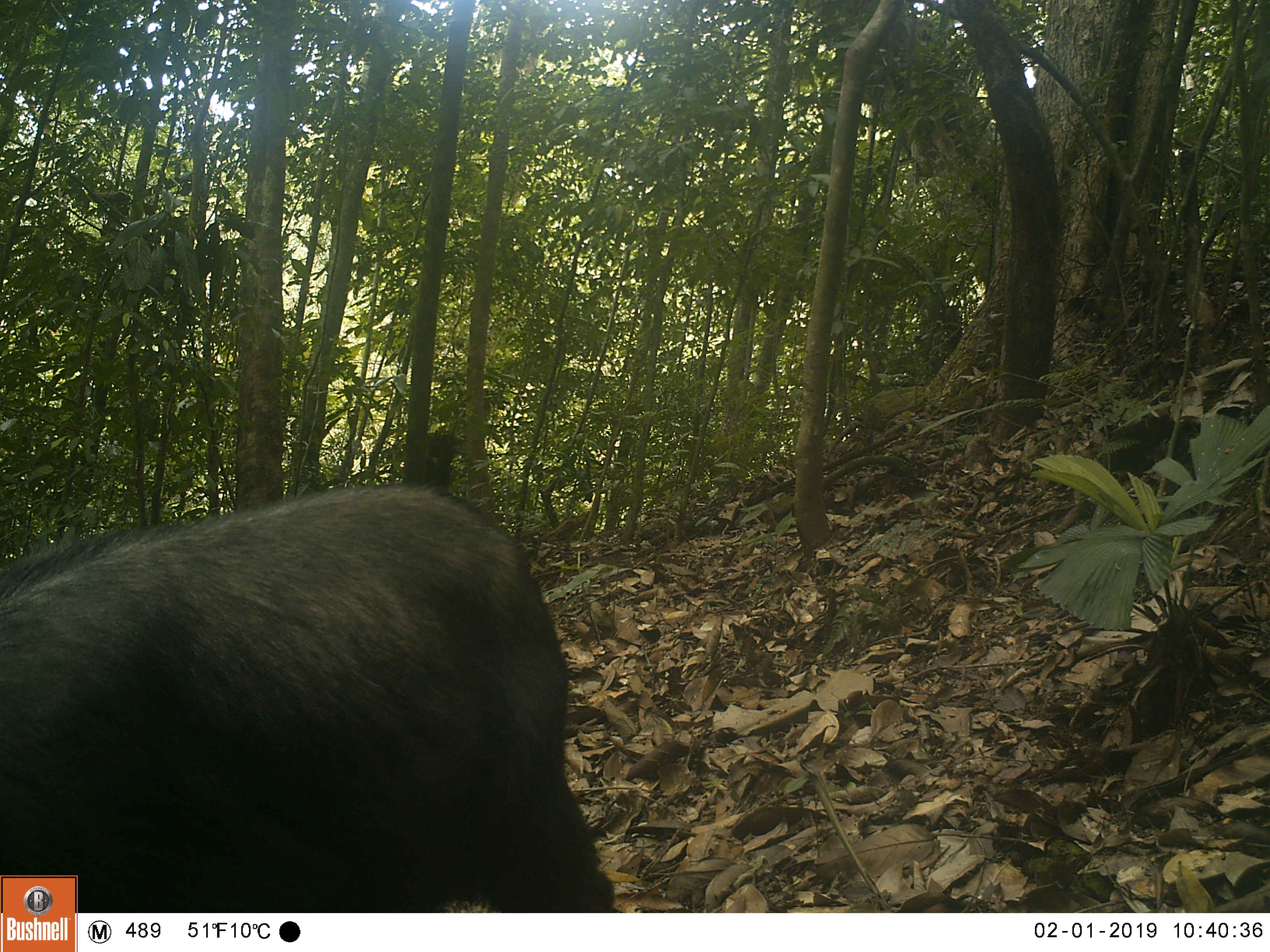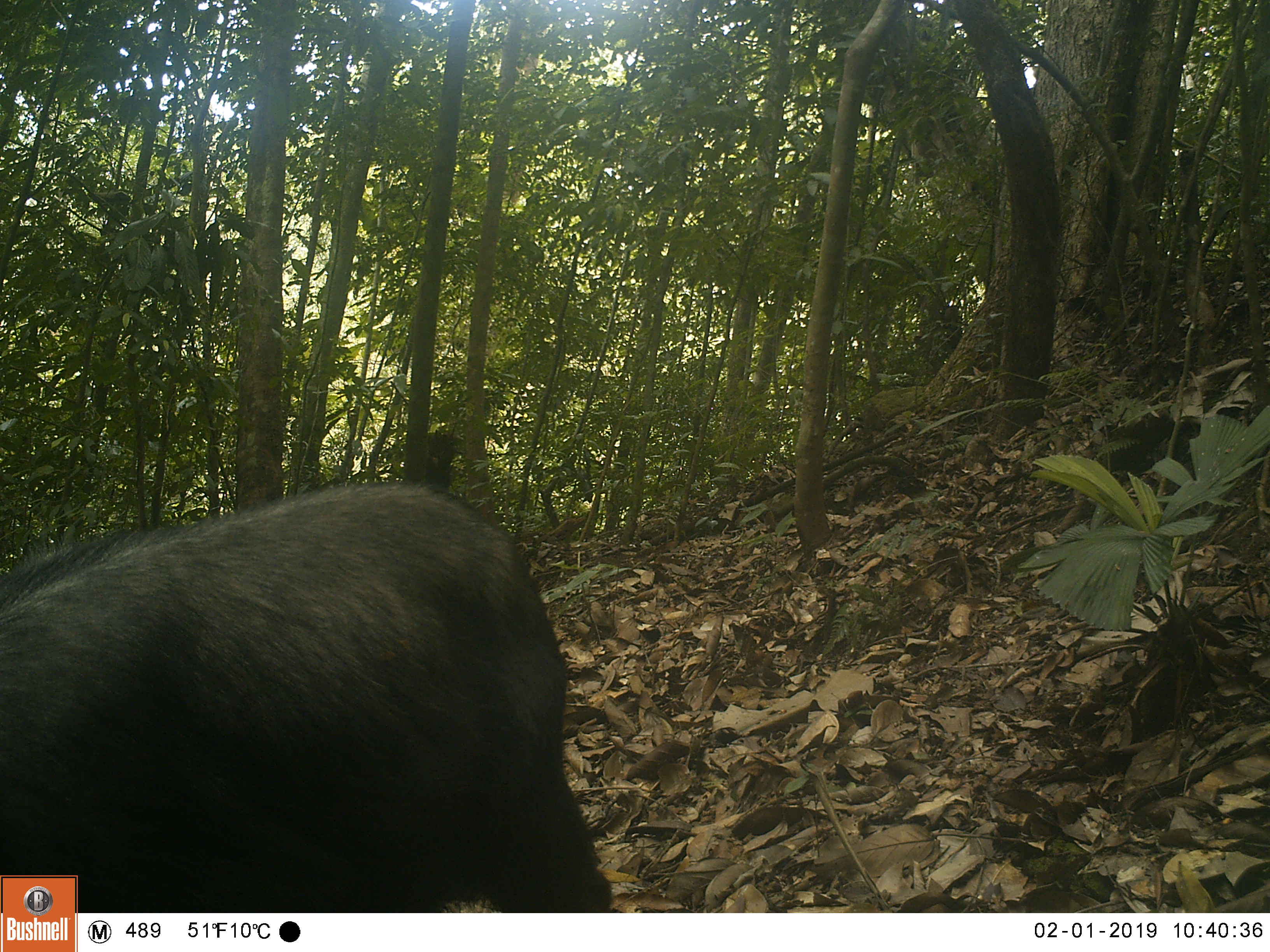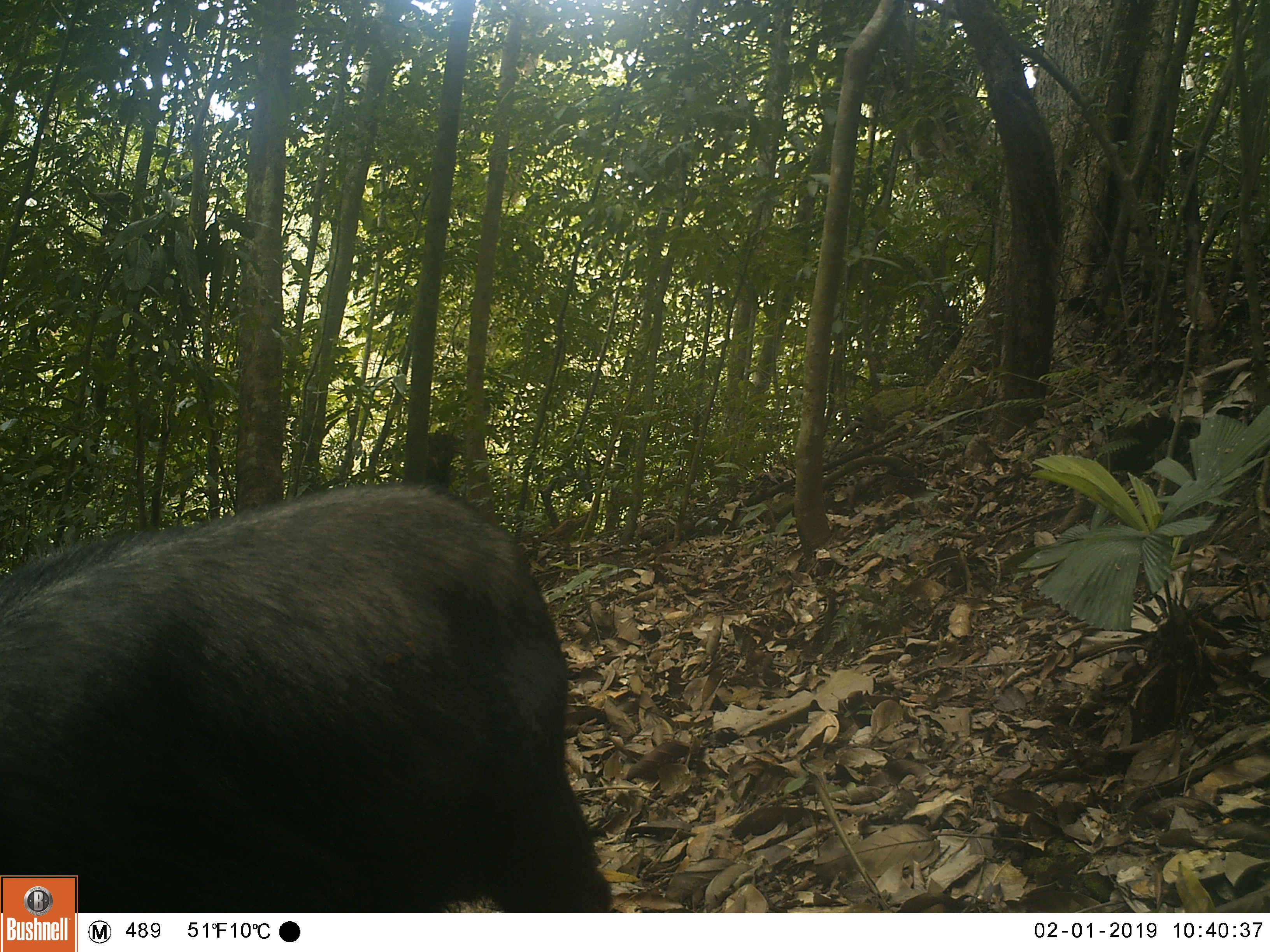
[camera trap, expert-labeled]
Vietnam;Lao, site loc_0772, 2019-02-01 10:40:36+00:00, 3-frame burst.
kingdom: Animalia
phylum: Chordata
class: Mammalia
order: Artiodactyla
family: Bovidae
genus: Capricornis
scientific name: Capricornis sumatraensis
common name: chinese serow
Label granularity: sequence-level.